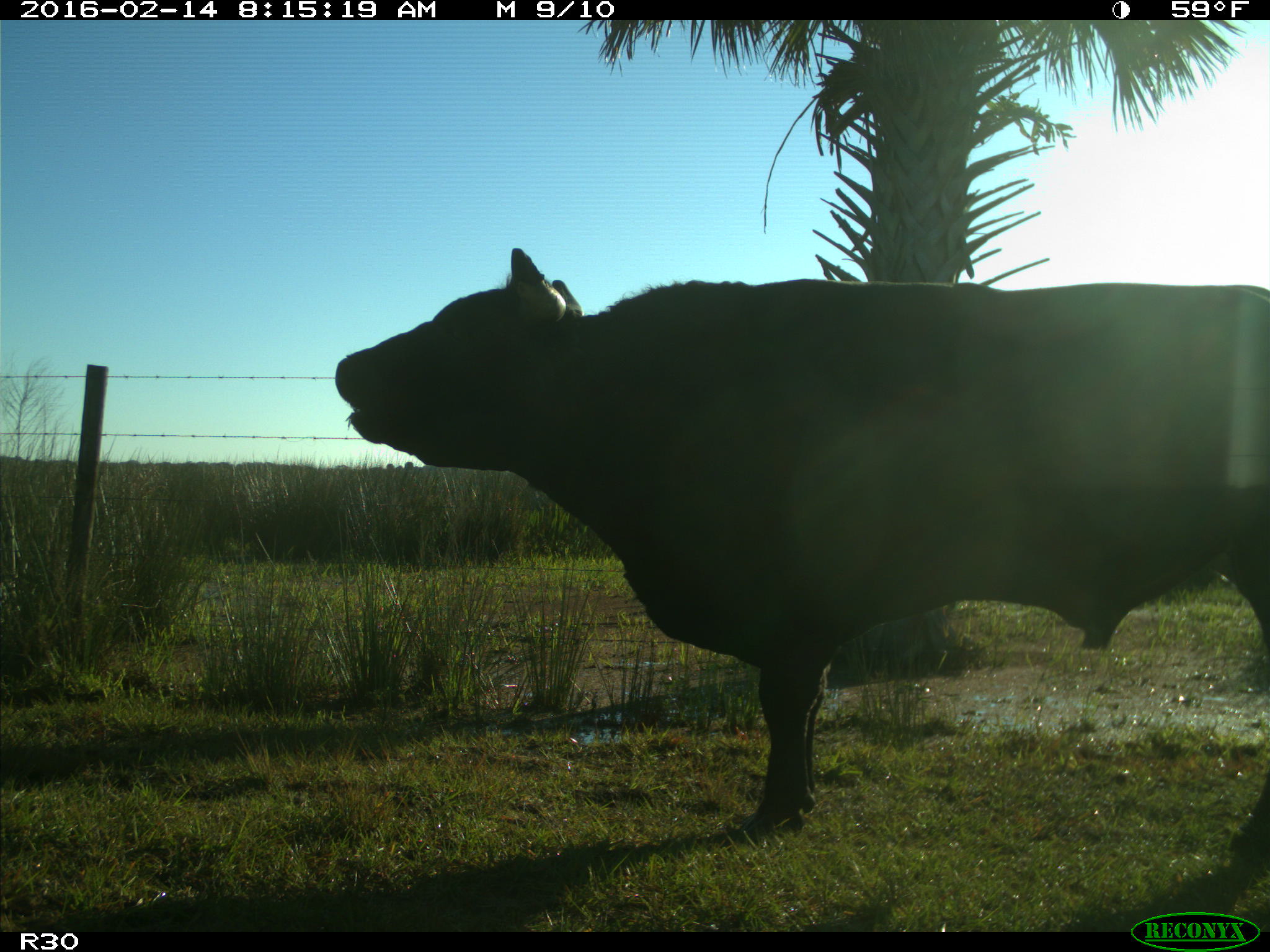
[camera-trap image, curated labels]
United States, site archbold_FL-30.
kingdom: Animalia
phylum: Chordata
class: Mammalia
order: Artiodactyla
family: Bovidae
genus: Bos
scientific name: Bos taurus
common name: domestic cow